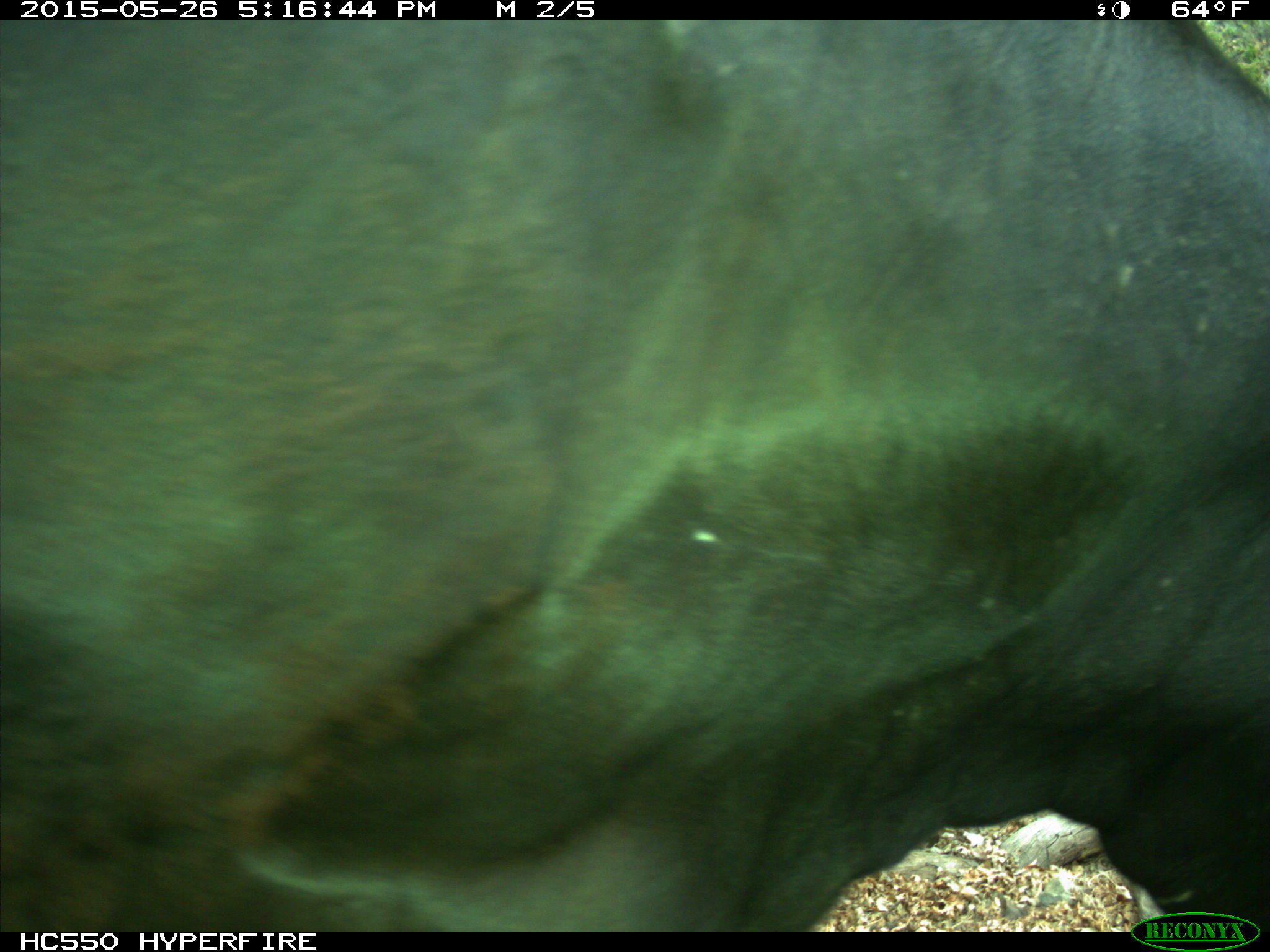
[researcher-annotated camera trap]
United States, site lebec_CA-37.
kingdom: Animalia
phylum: Chordata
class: Mammalia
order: Artiodactyla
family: Bovidae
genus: Bos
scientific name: Bos taurus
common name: domestic cow